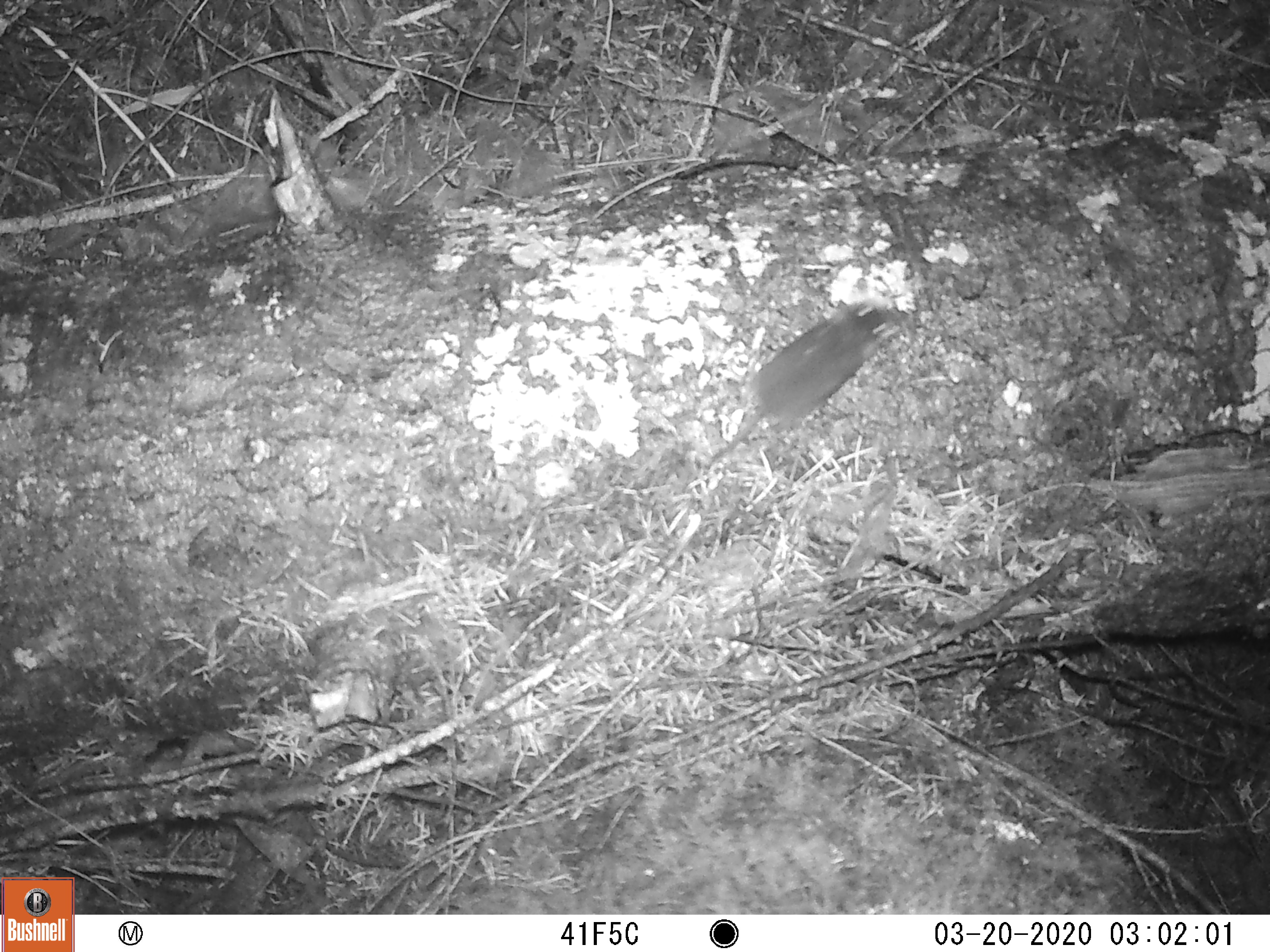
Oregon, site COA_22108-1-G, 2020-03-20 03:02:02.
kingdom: Animalia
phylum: Chordata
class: Mammalia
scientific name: Mammalia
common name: small mammal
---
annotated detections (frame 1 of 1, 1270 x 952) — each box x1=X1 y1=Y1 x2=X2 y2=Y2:
small mammal: x1=641 y1=273 x2=948 y2=522